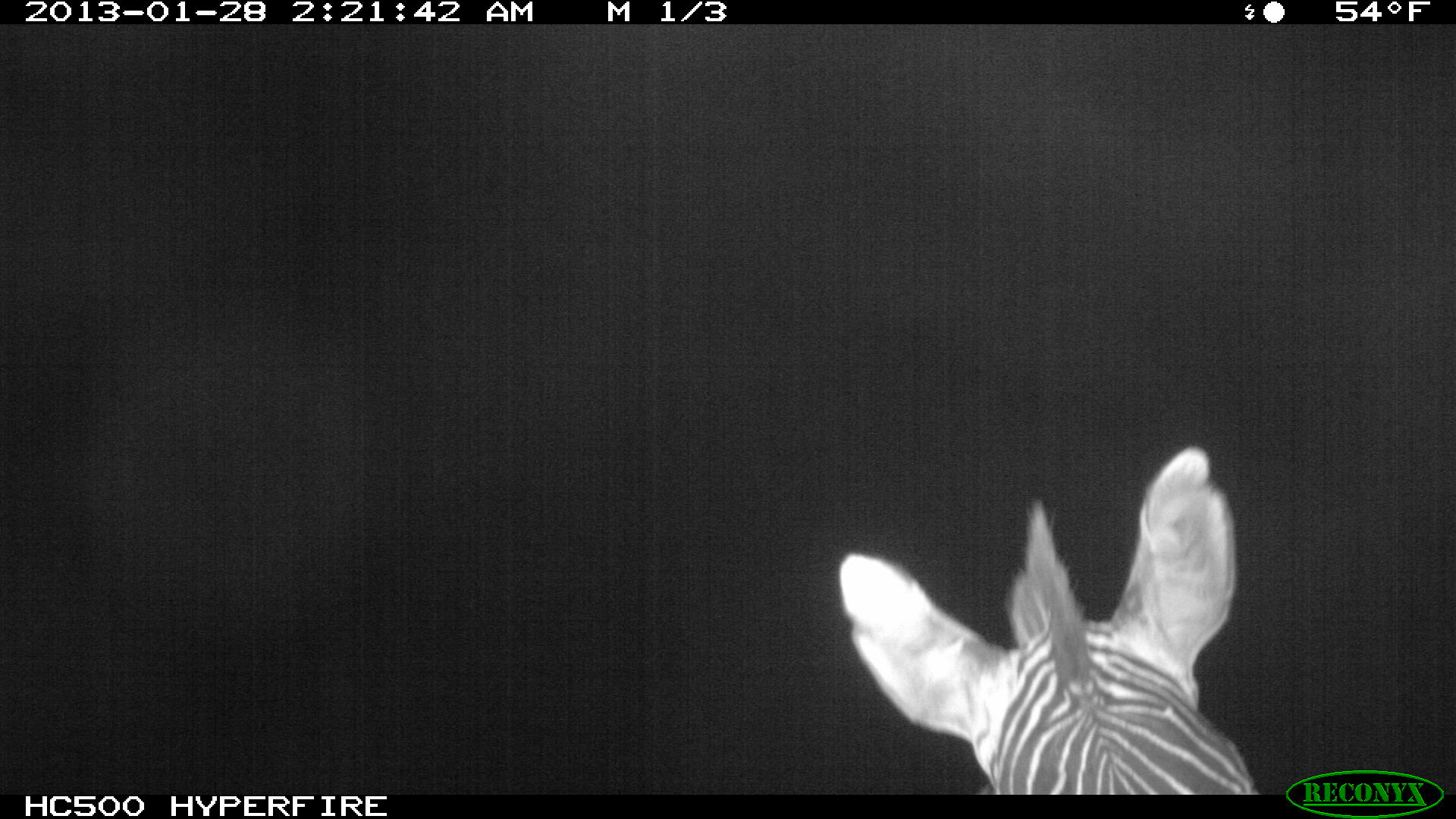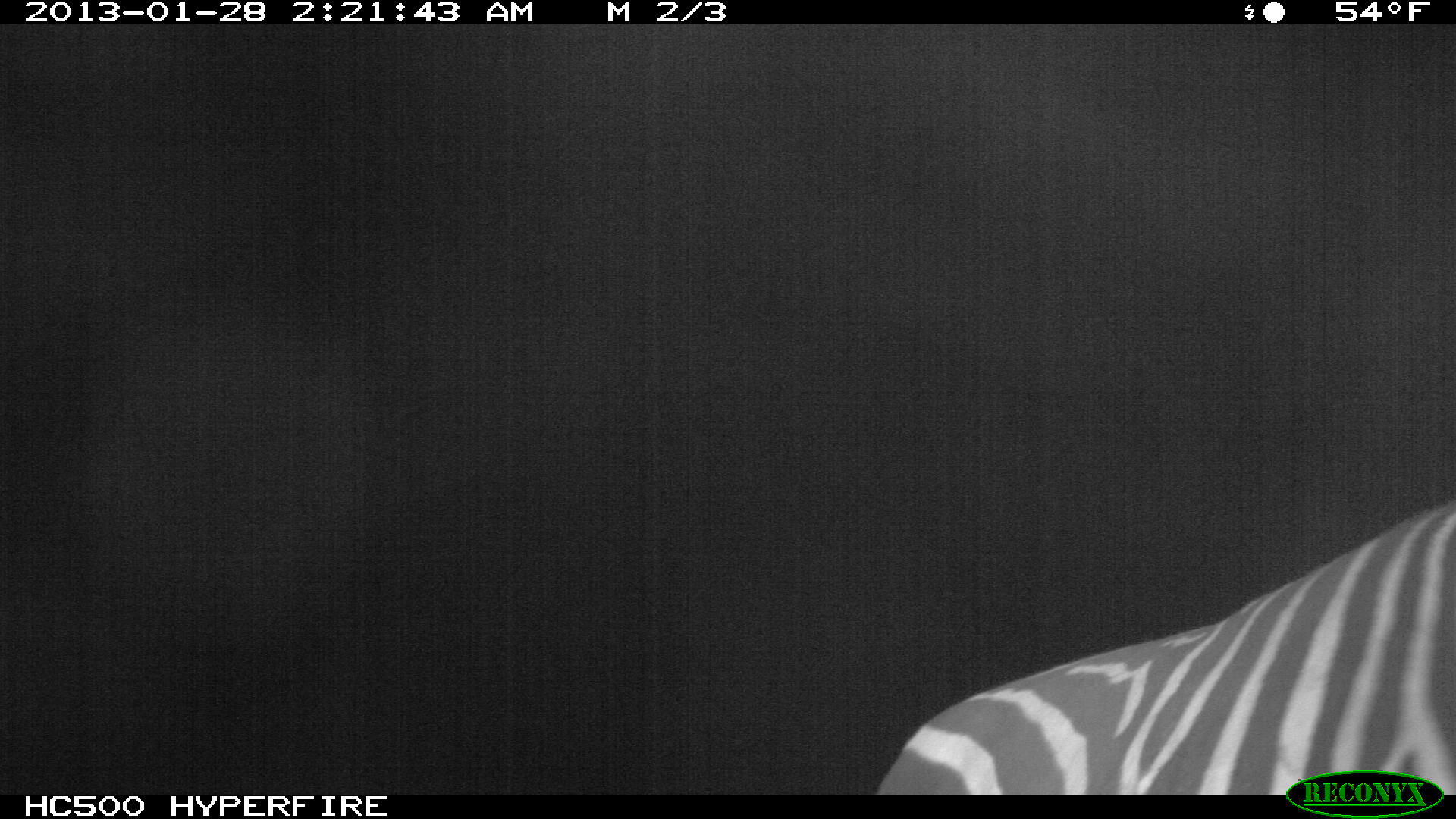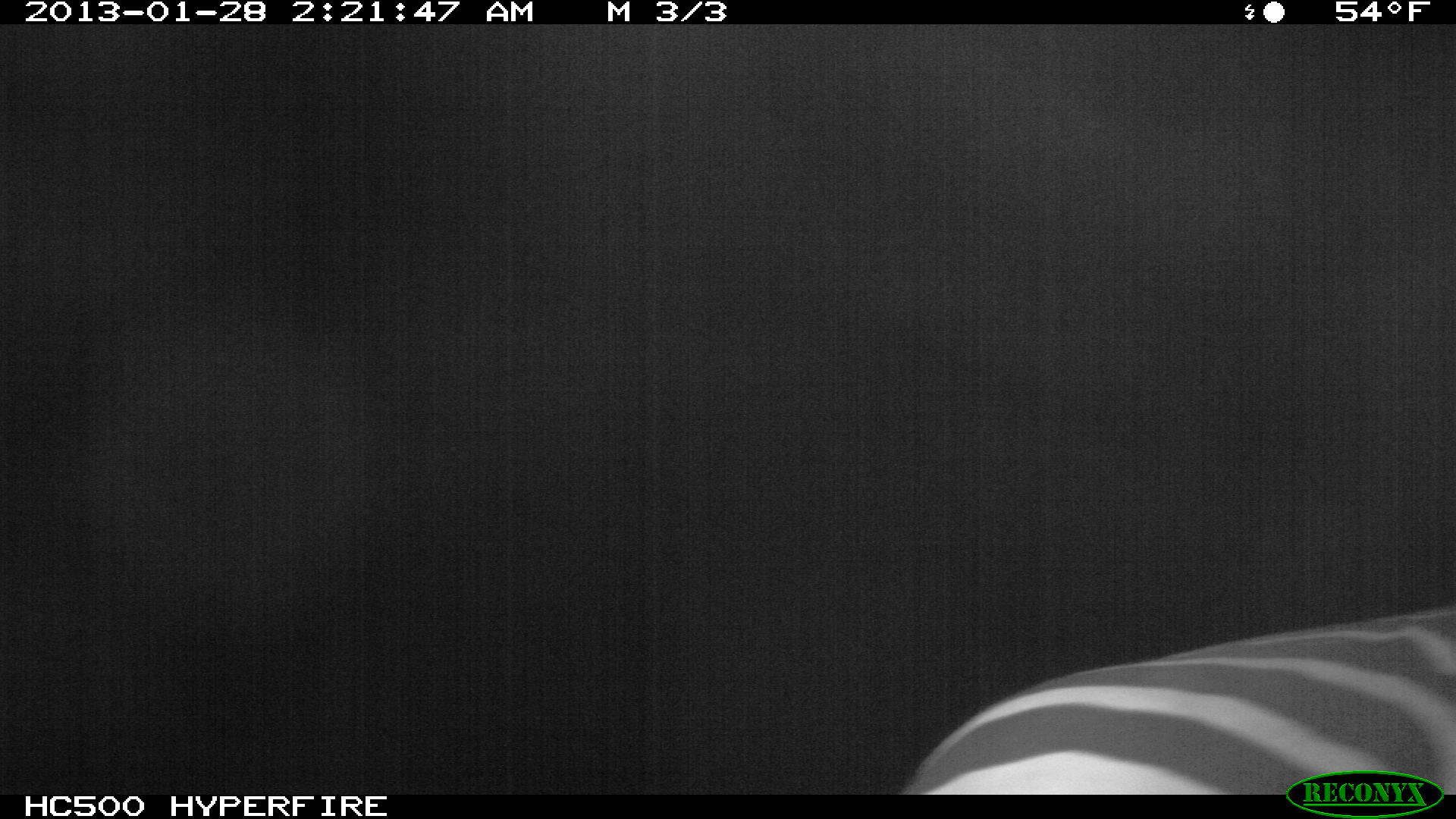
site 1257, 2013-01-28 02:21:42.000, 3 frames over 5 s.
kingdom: Animalia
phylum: Chordata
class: Mammalia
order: Perissodactyla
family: Equidae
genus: Equus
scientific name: Equus grevyi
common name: grévy's zebra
Equus grevyi (grévy's zebra), count 1.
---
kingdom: Animalia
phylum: Chordata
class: Mammalia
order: Perissodactyla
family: Equidae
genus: Equus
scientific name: Equus quagga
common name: plains zebra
Equus quagga (plains zebra), count 1.